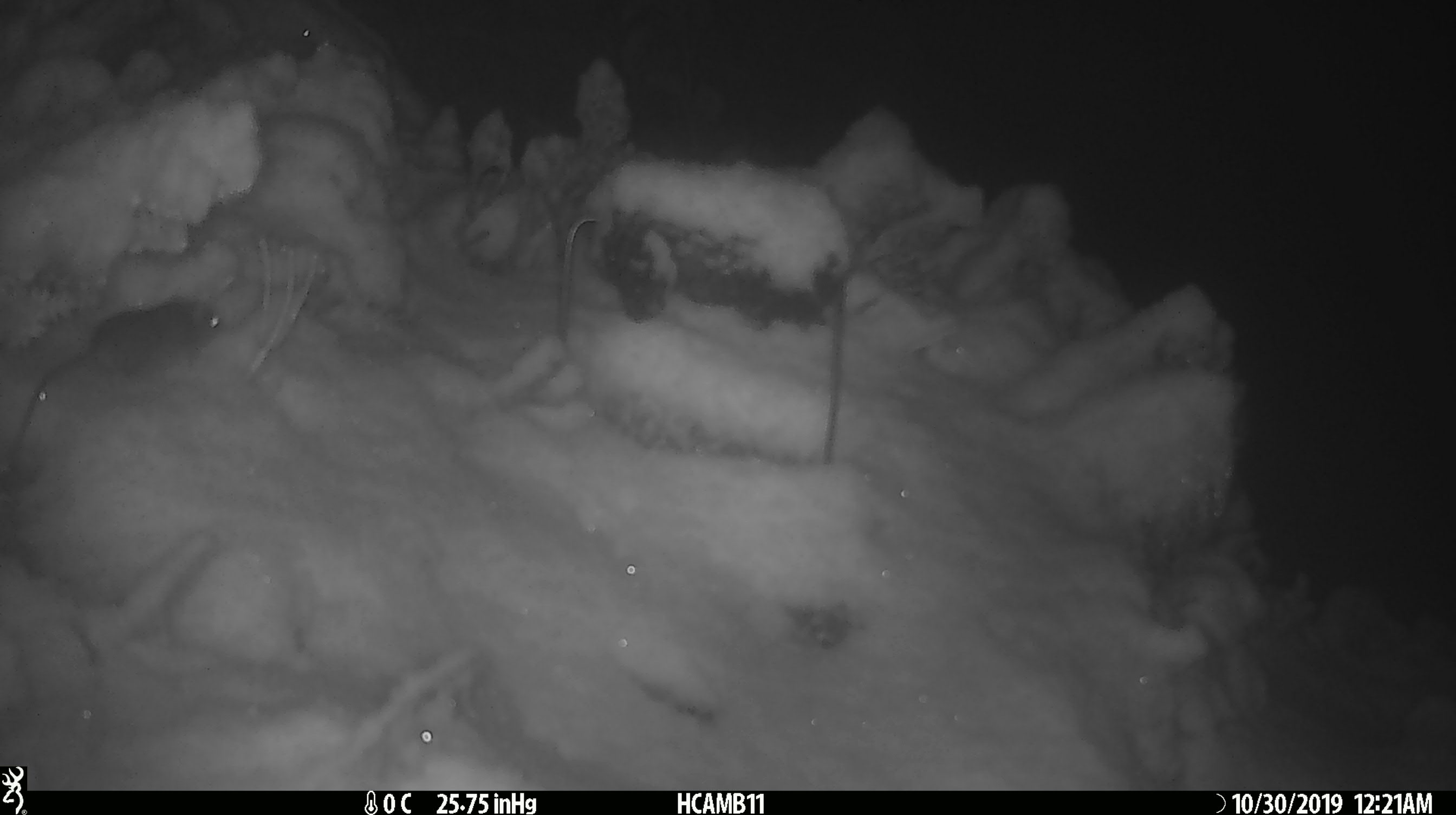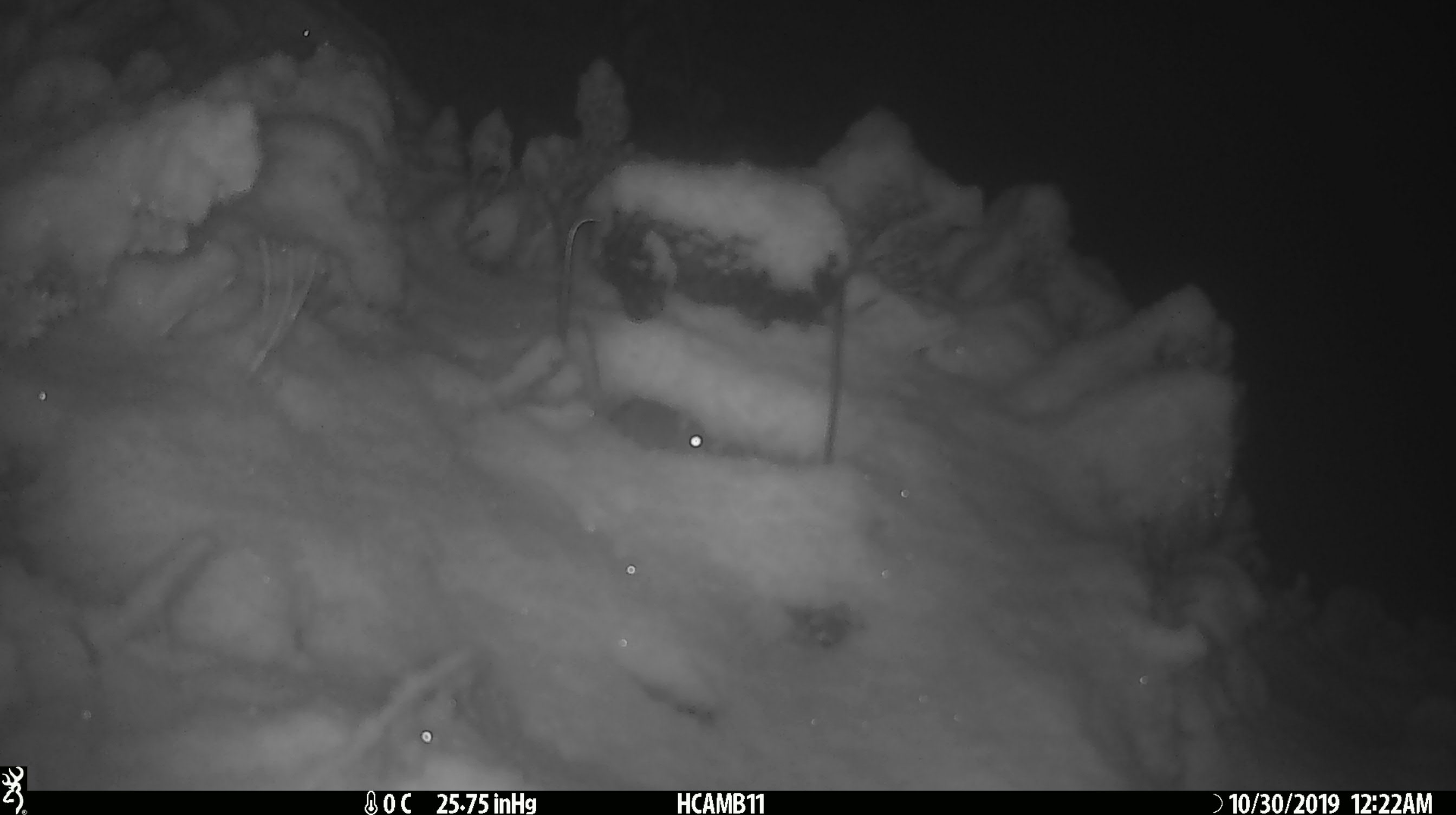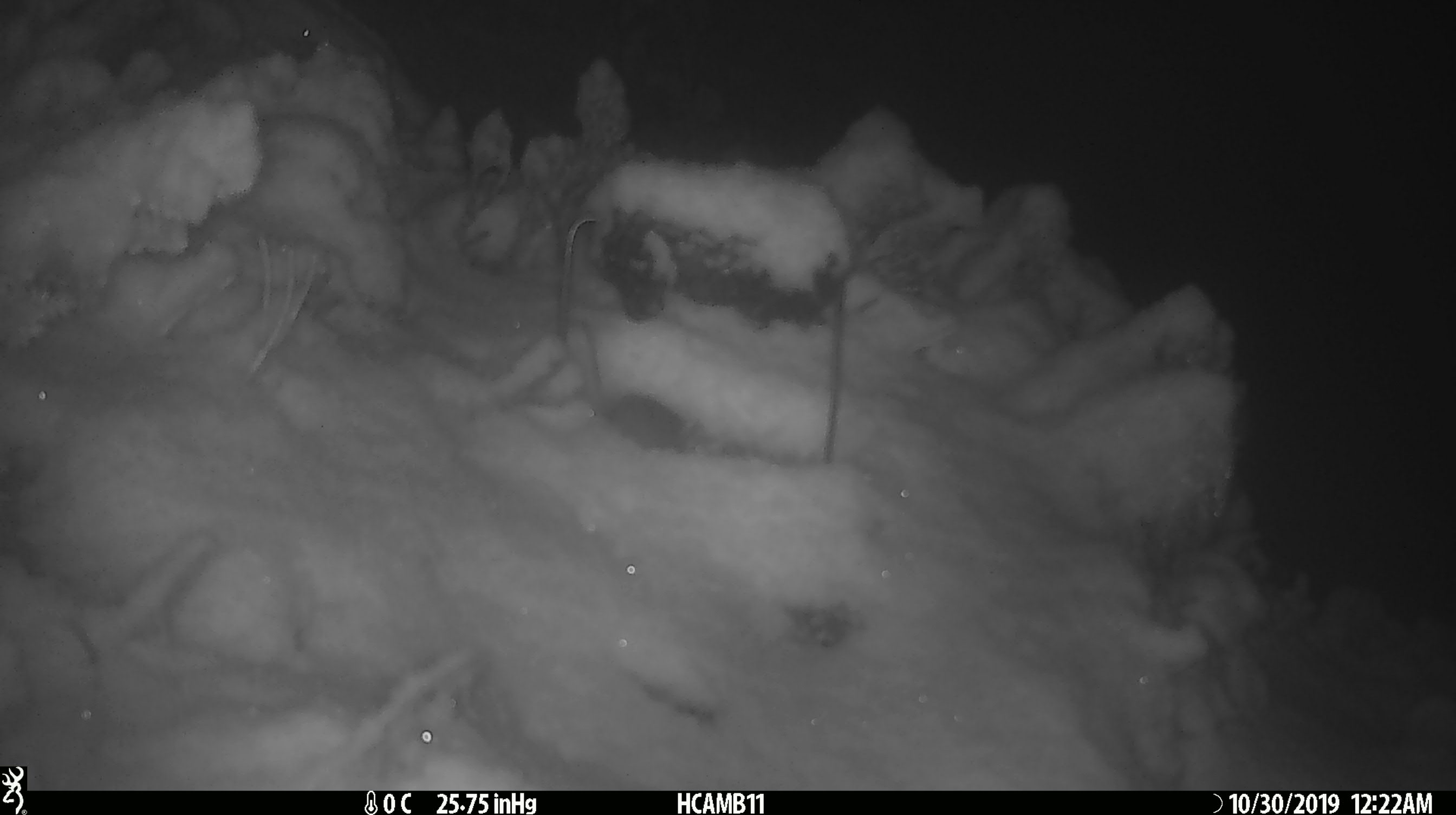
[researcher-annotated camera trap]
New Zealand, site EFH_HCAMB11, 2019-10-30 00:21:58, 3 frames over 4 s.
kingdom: Animalia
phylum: Chordata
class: Mammalia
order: Rodentia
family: Muridae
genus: Mus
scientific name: Mus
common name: mouse